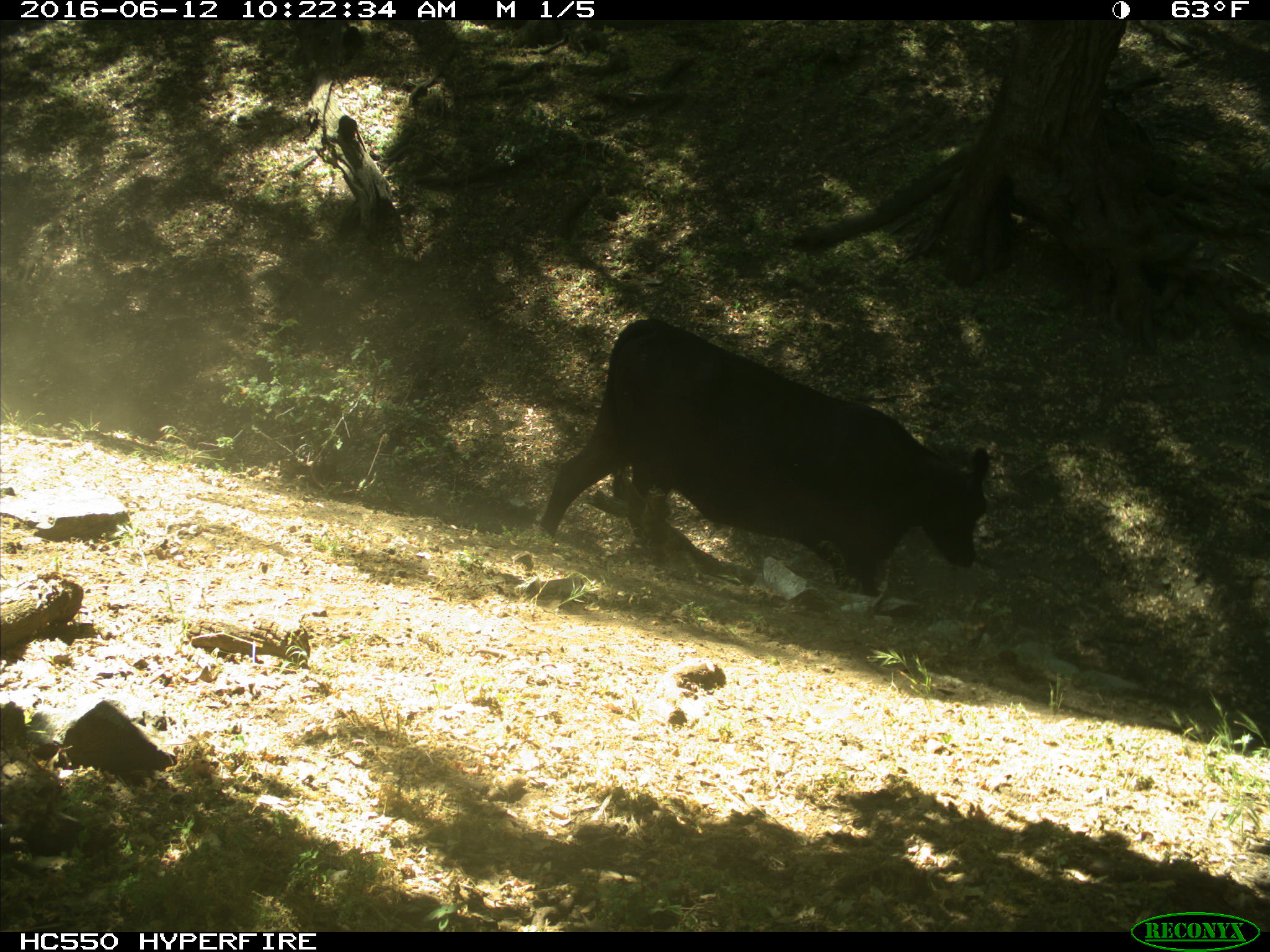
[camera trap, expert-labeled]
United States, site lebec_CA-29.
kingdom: Animalia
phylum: Chordata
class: Mammalia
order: Artiodactyla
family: Bovidae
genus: Bos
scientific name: Bos taurus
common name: domestic cow